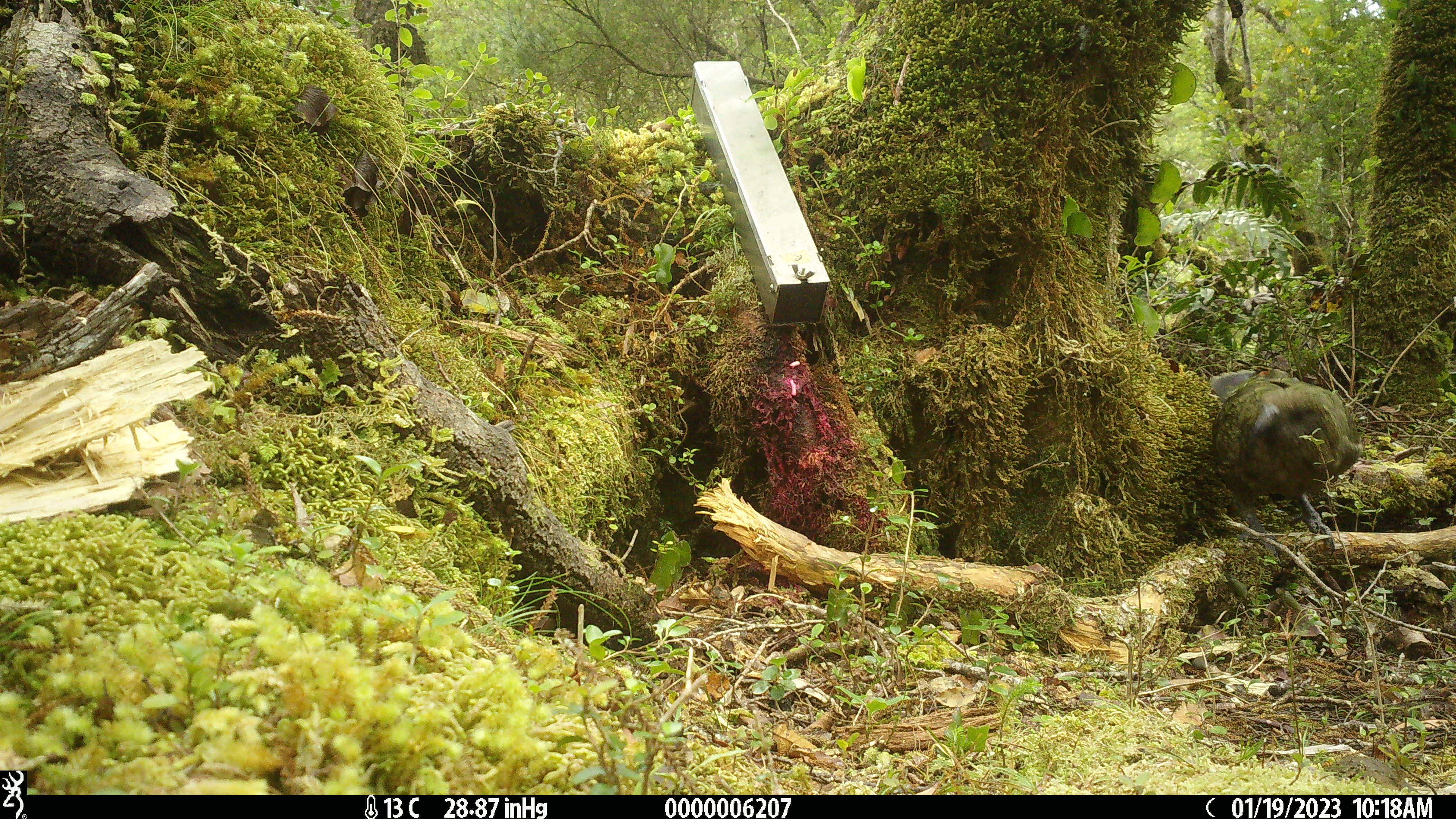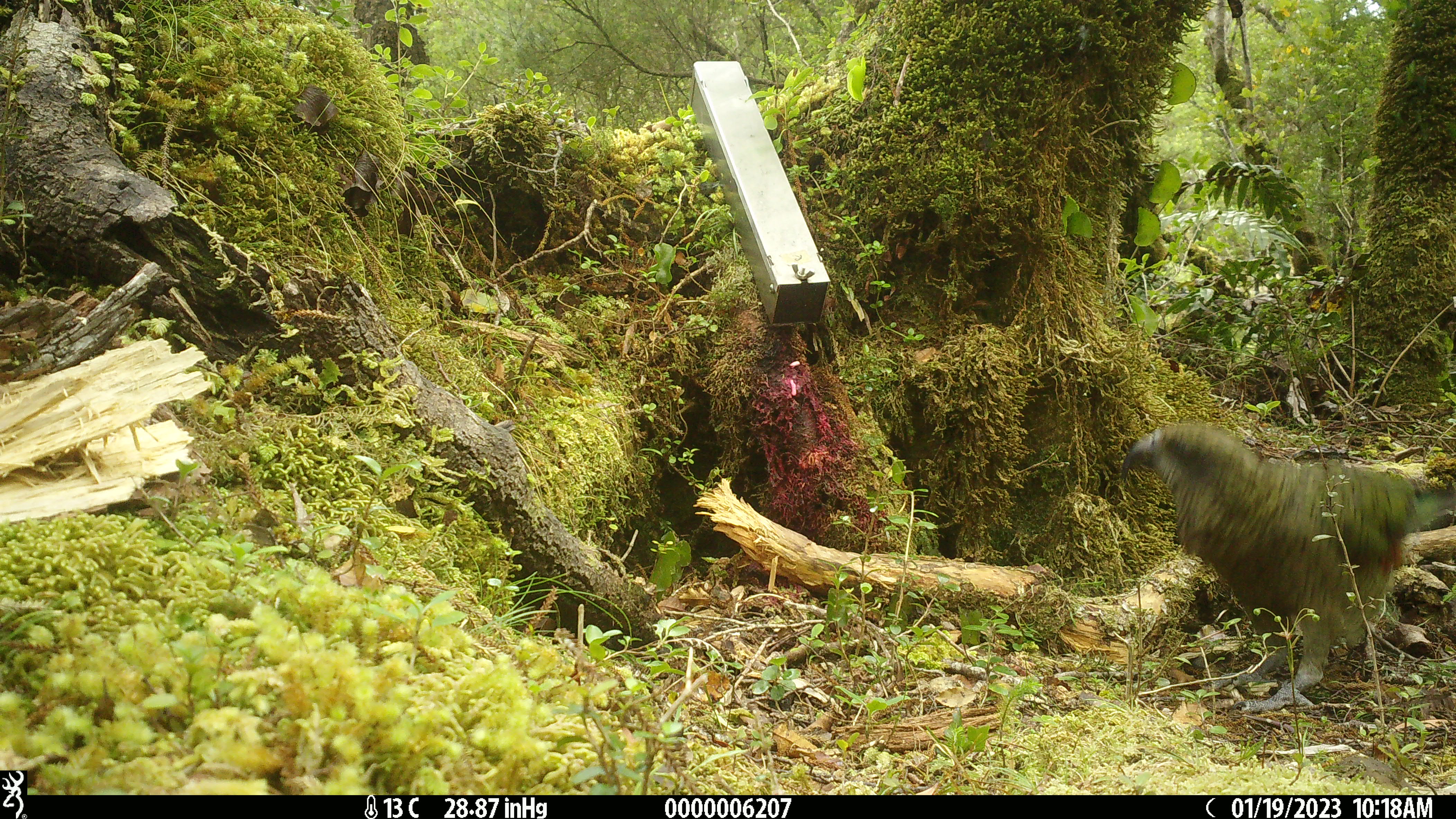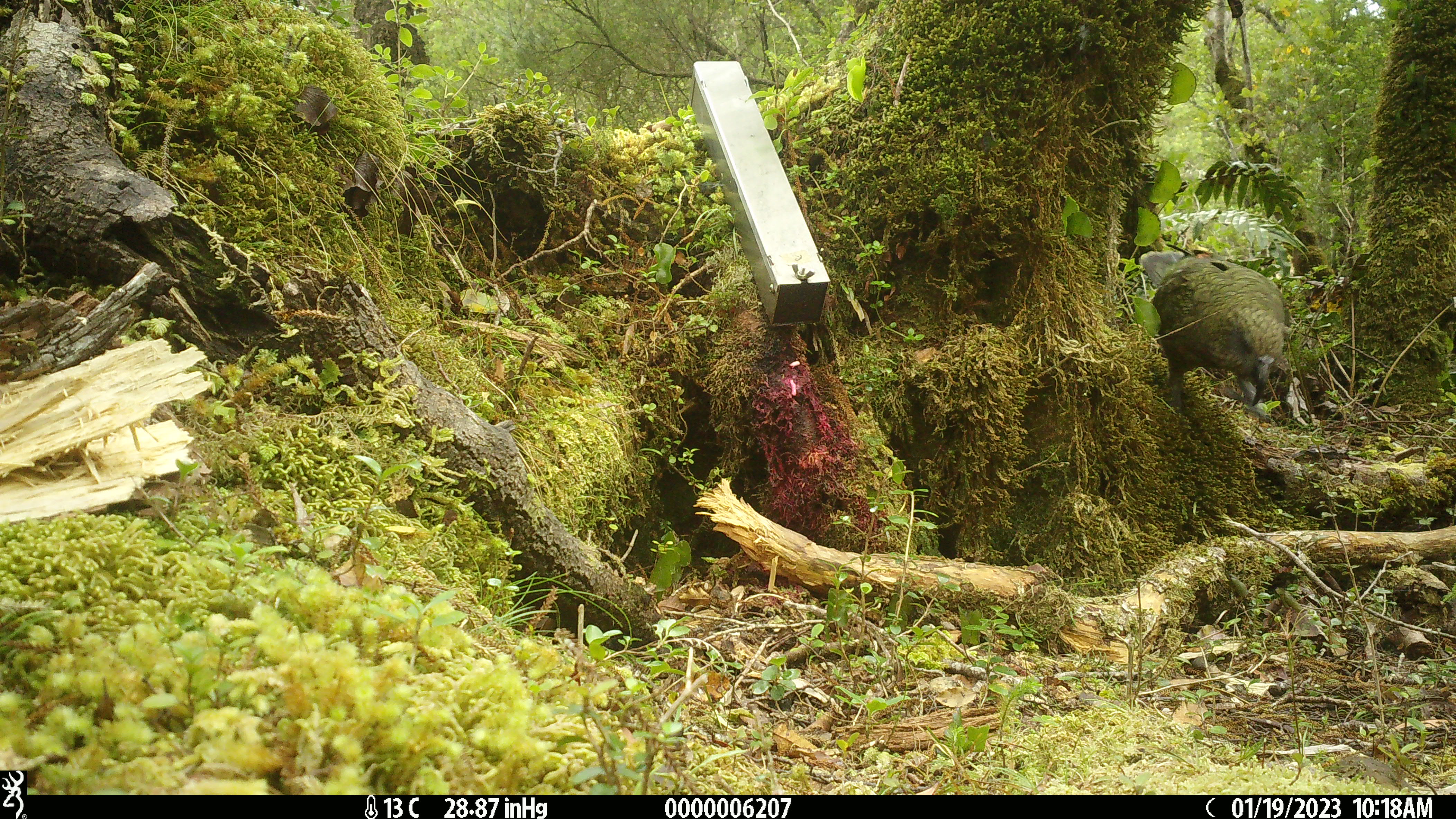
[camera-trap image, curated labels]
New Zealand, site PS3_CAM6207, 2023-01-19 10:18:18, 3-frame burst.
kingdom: Animalia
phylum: Chordata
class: Aves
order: Psittaciformes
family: Strigopidae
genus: Nestor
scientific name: Nestor notabilis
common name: kea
Kea (Nestor notabilis).